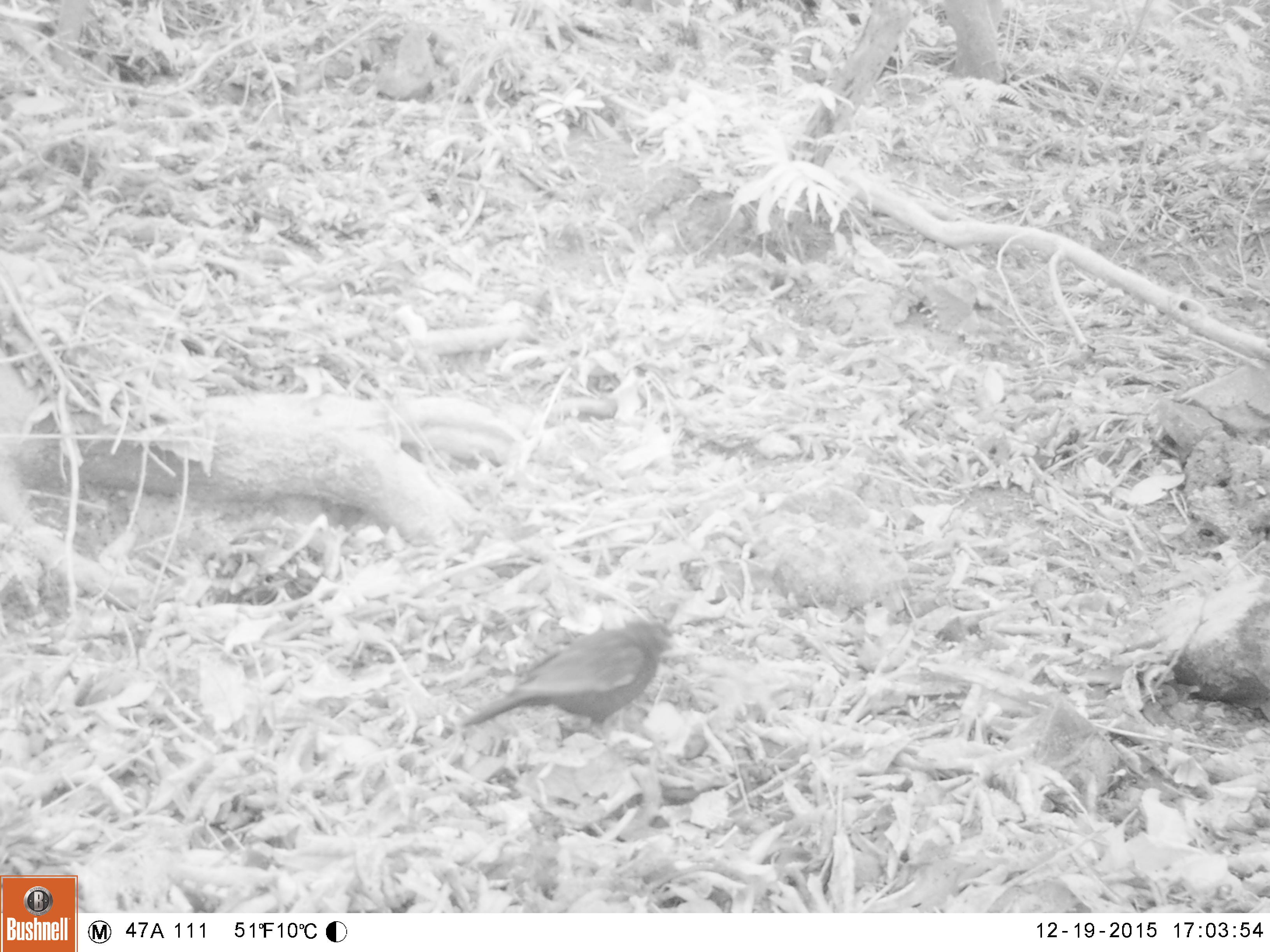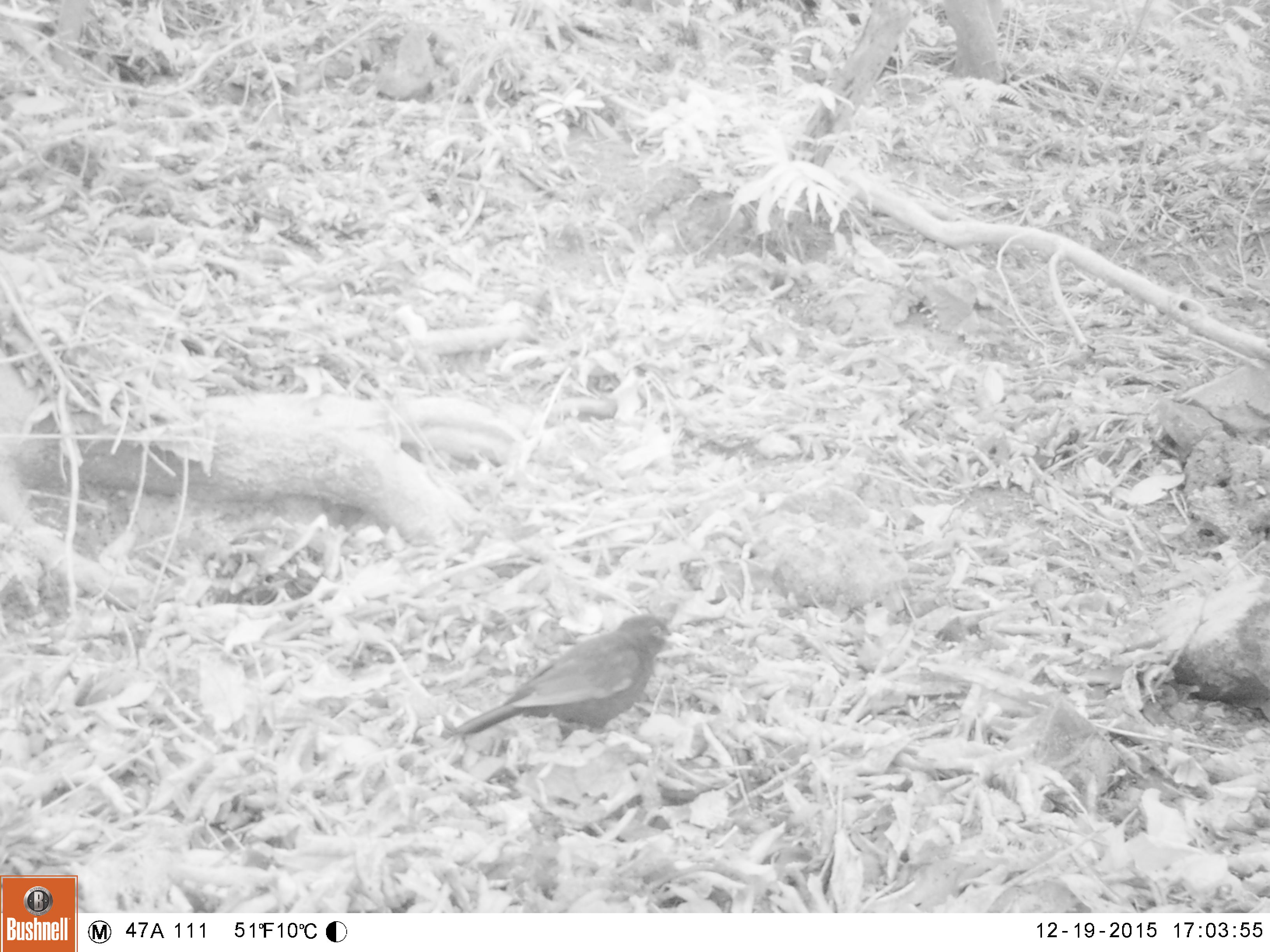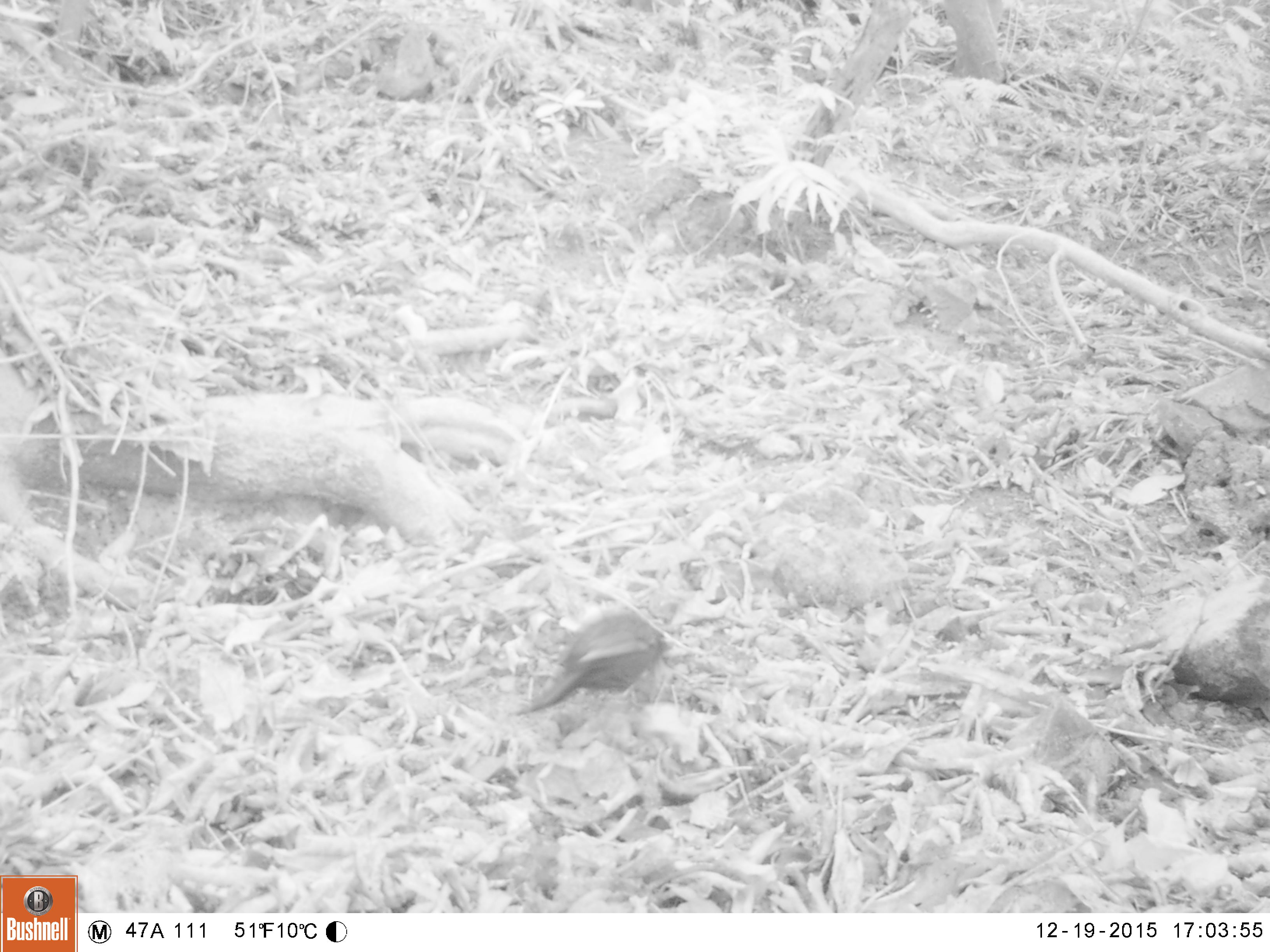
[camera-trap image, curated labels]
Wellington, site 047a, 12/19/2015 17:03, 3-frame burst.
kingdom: Animalia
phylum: Chordata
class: Aves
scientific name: Aves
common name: bird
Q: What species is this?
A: Bird (Aves).